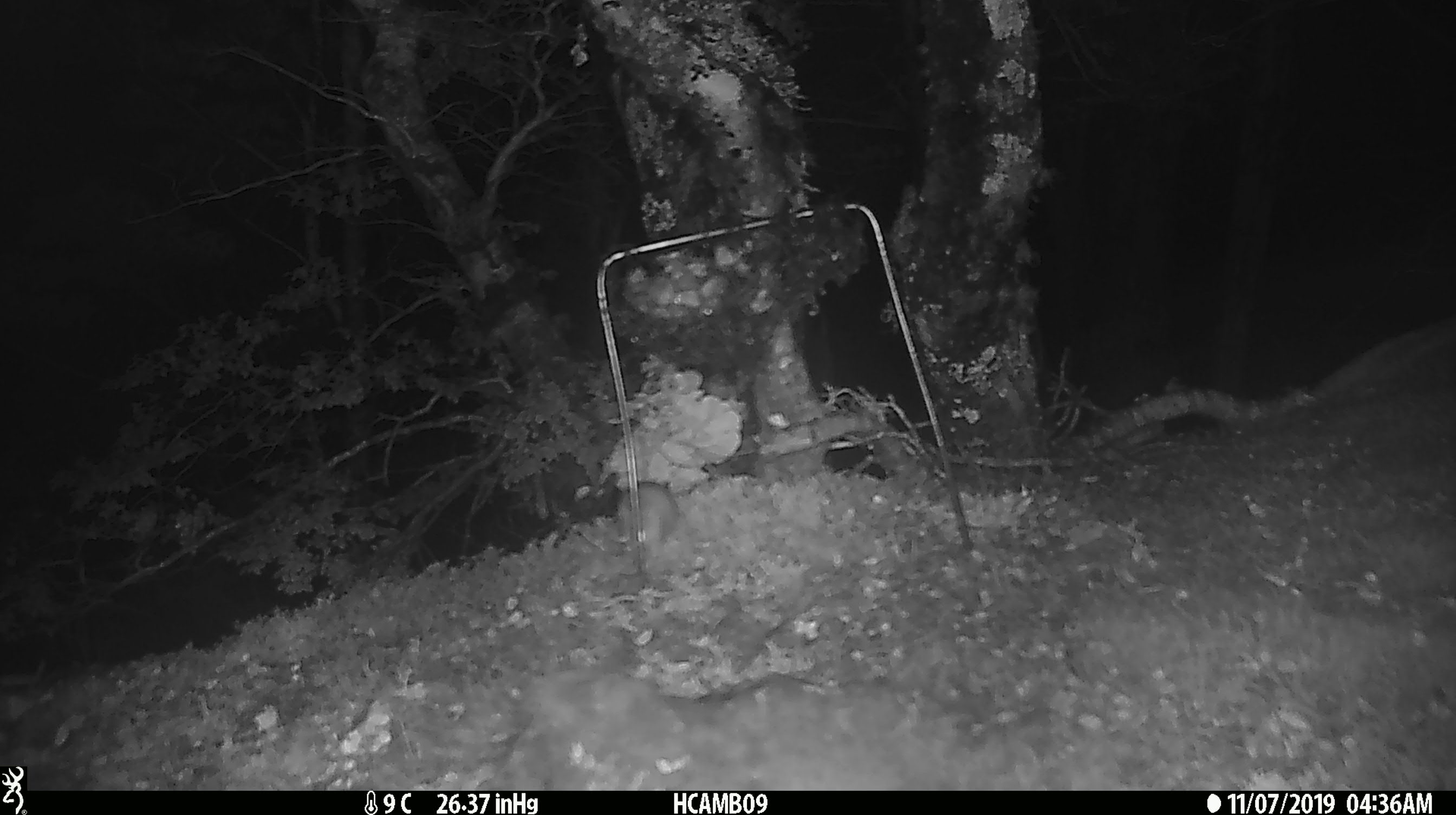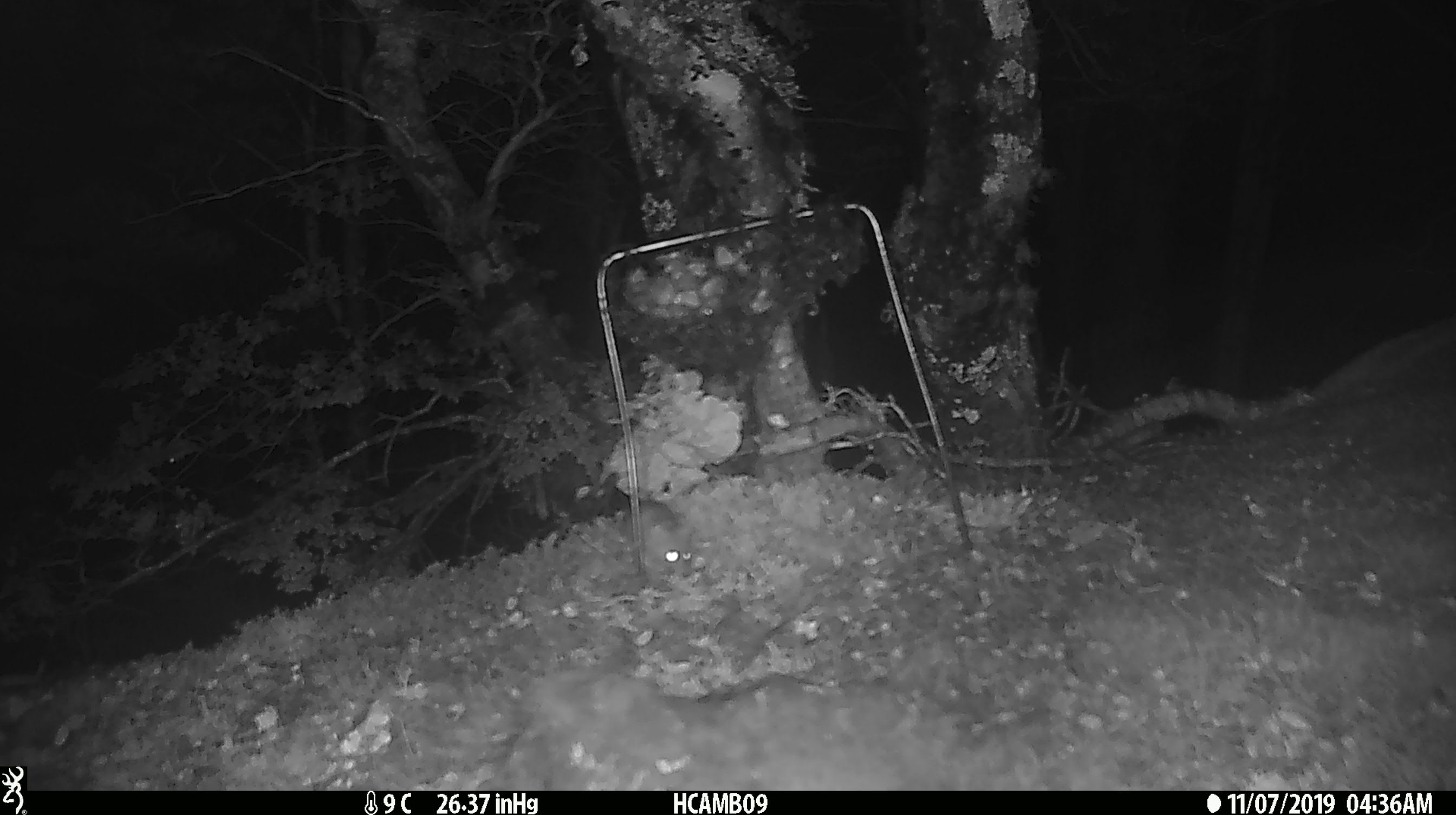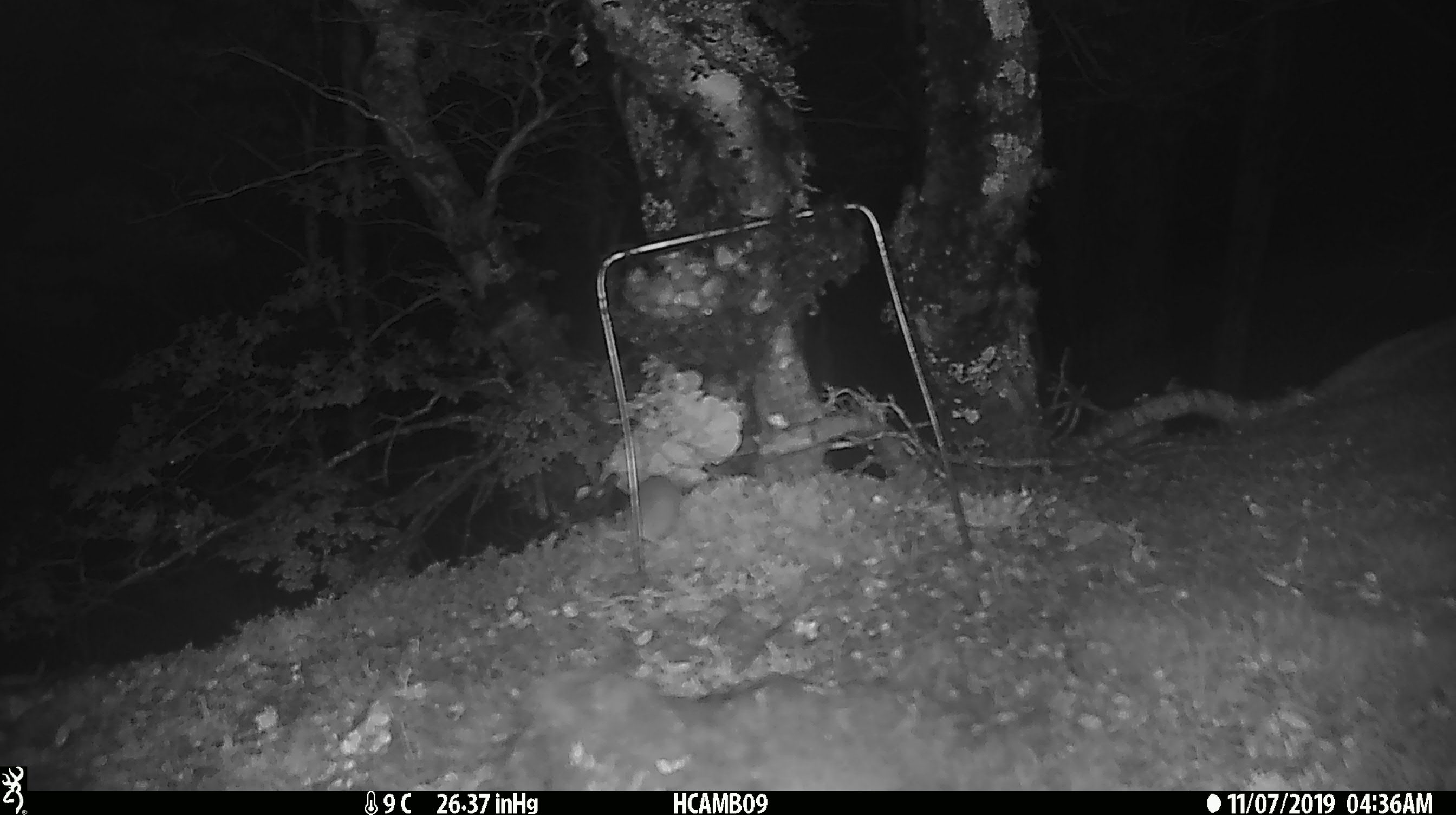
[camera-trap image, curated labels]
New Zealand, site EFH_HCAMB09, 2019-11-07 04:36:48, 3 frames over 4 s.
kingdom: Animalia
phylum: Chordata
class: Mammalia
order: Rodentia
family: Muridae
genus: Mus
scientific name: Mus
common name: mouse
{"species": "mouse (Mus)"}